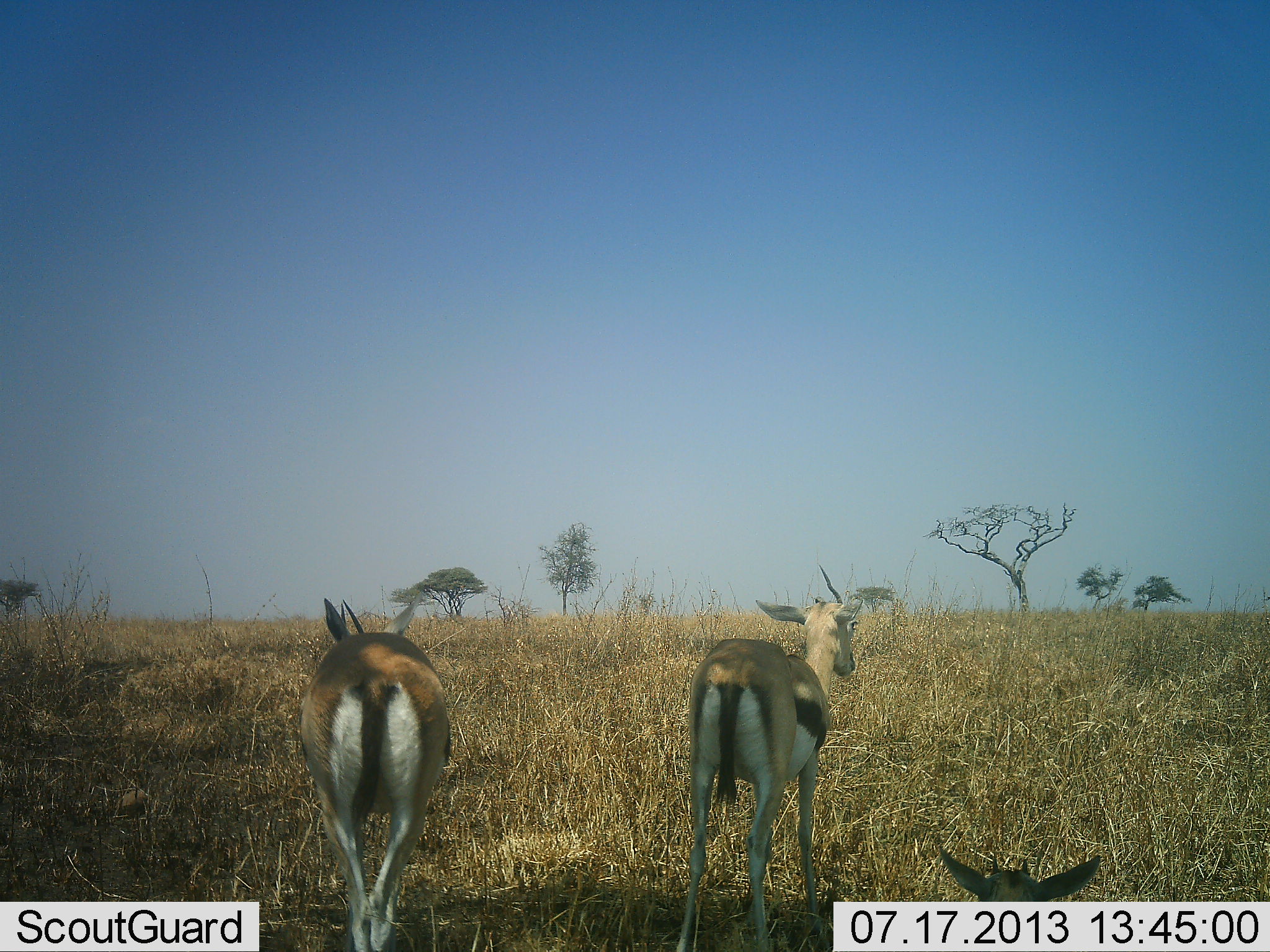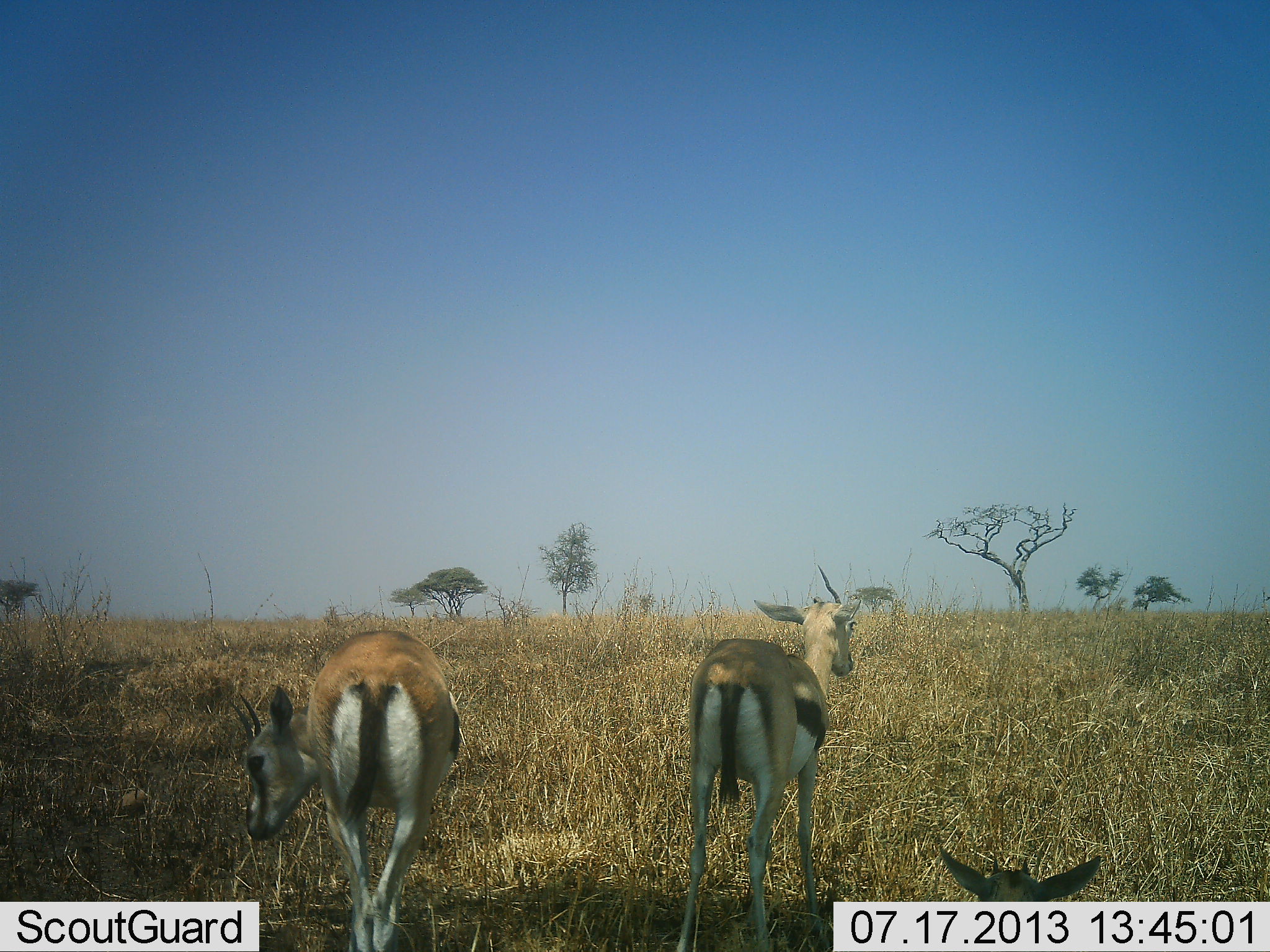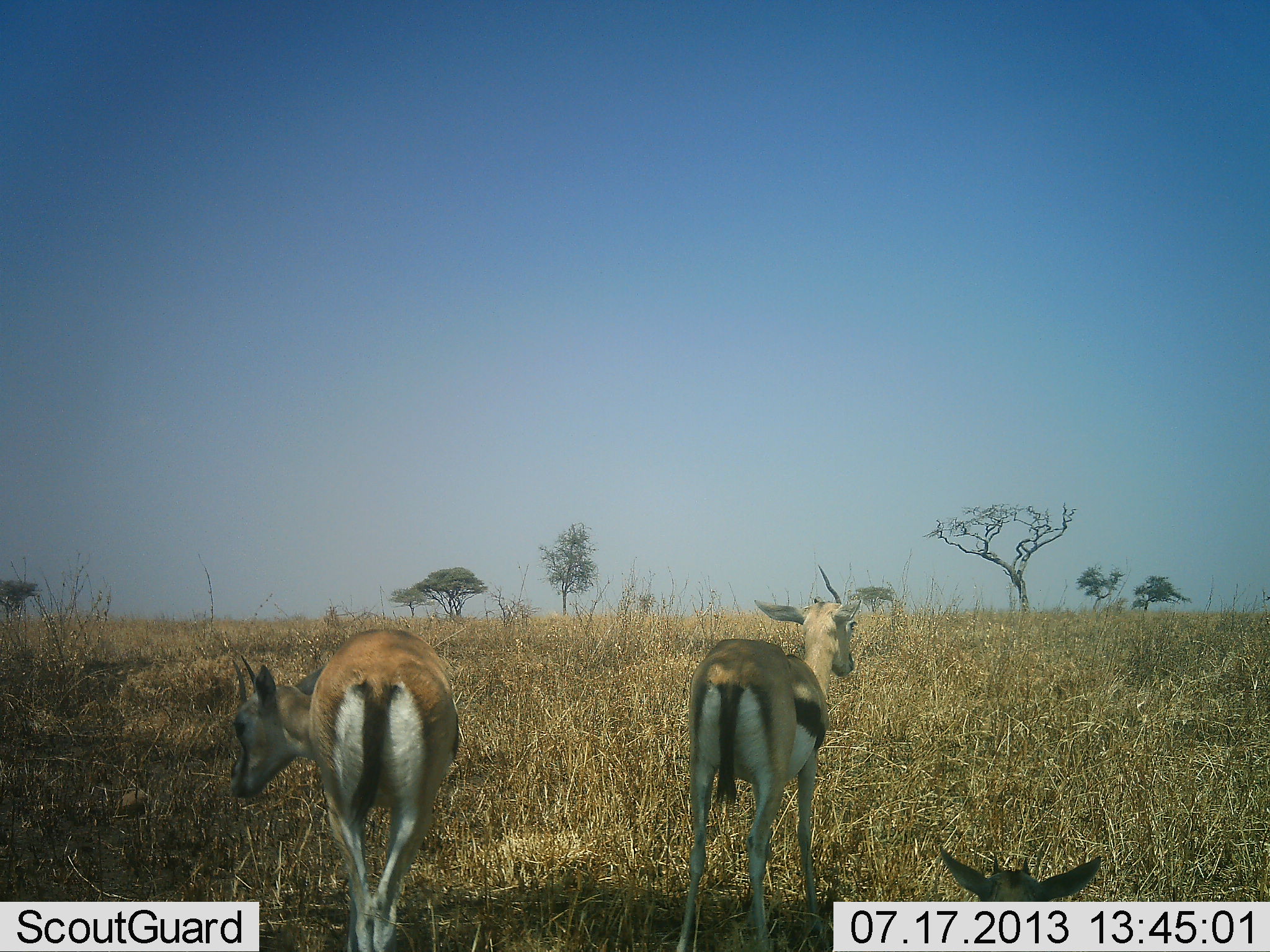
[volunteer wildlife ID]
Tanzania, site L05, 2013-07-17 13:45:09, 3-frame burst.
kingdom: Animalia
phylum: Chordata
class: Mammalia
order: Artiodactyla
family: Bovidae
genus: Eudorcas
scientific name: Eudorcas thomsonii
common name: thomson's gazelle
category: gazellethomsons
Gazellethomsons (thomson's gazelle) (Eudorcas thomsonii), count 3. Behavior (volunteer vote fractions): standing 76%, resting 45%, moving 14%, interacting 3%. Young present (vote fraction): 3%. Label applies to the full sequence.